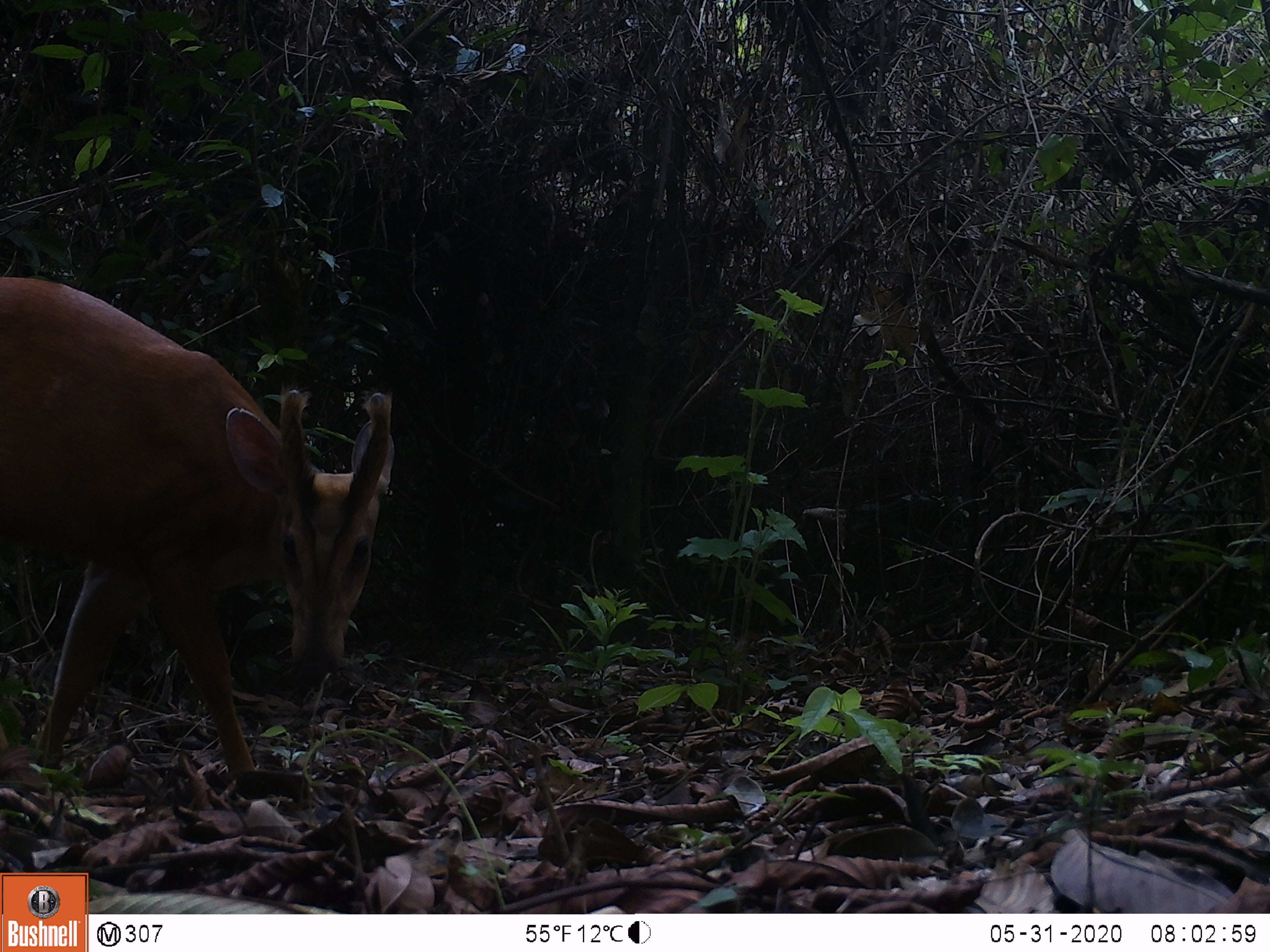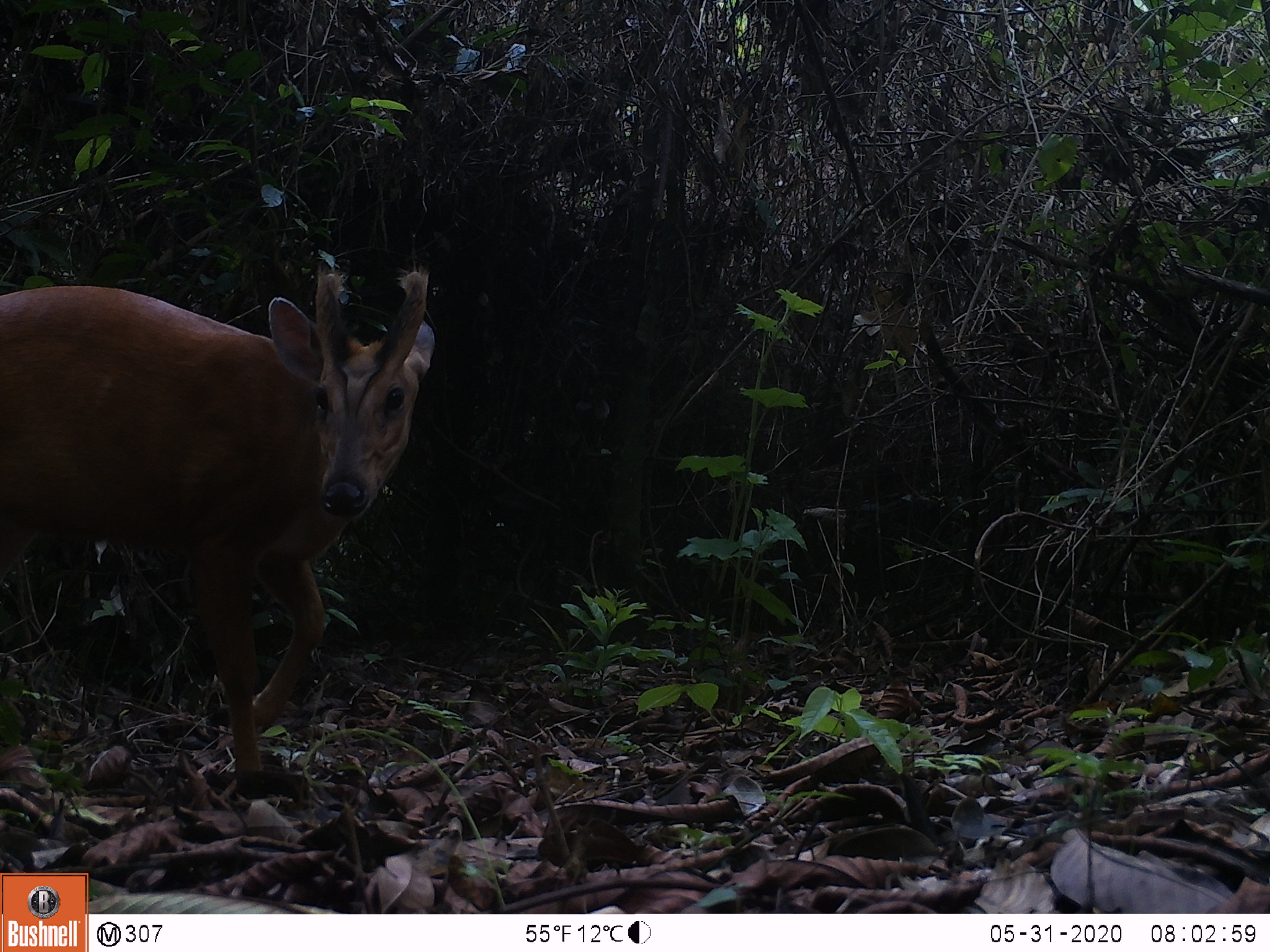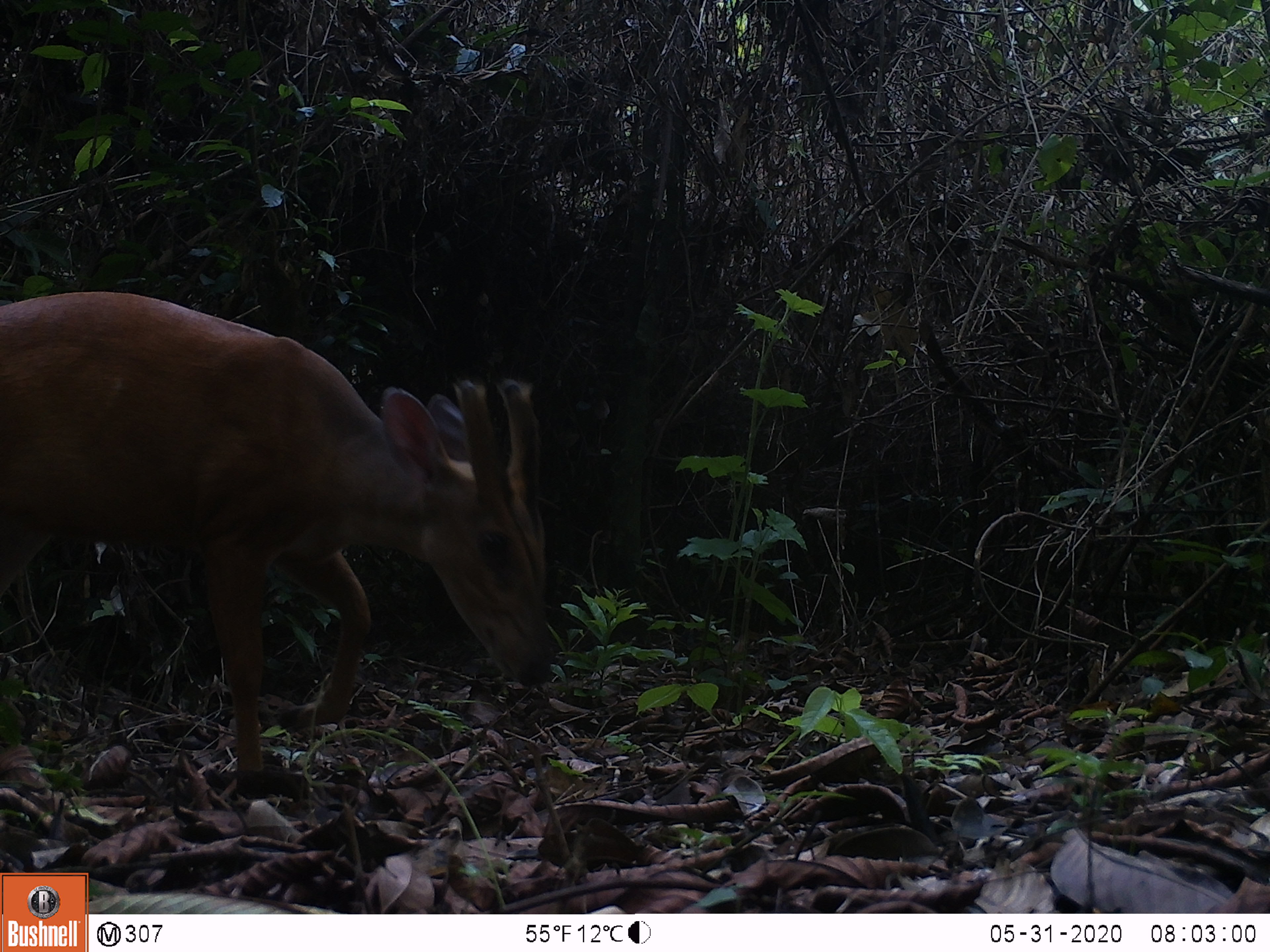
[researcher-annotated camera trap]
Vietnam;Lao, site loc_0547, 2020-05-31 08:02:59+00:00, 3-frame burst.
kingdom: Animalia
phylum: Chordata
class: Mammalia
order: Artiodactyla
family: Cervidae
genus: Muntiacus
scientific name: Muntiacus muntjak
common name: red muntjac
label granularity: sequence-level